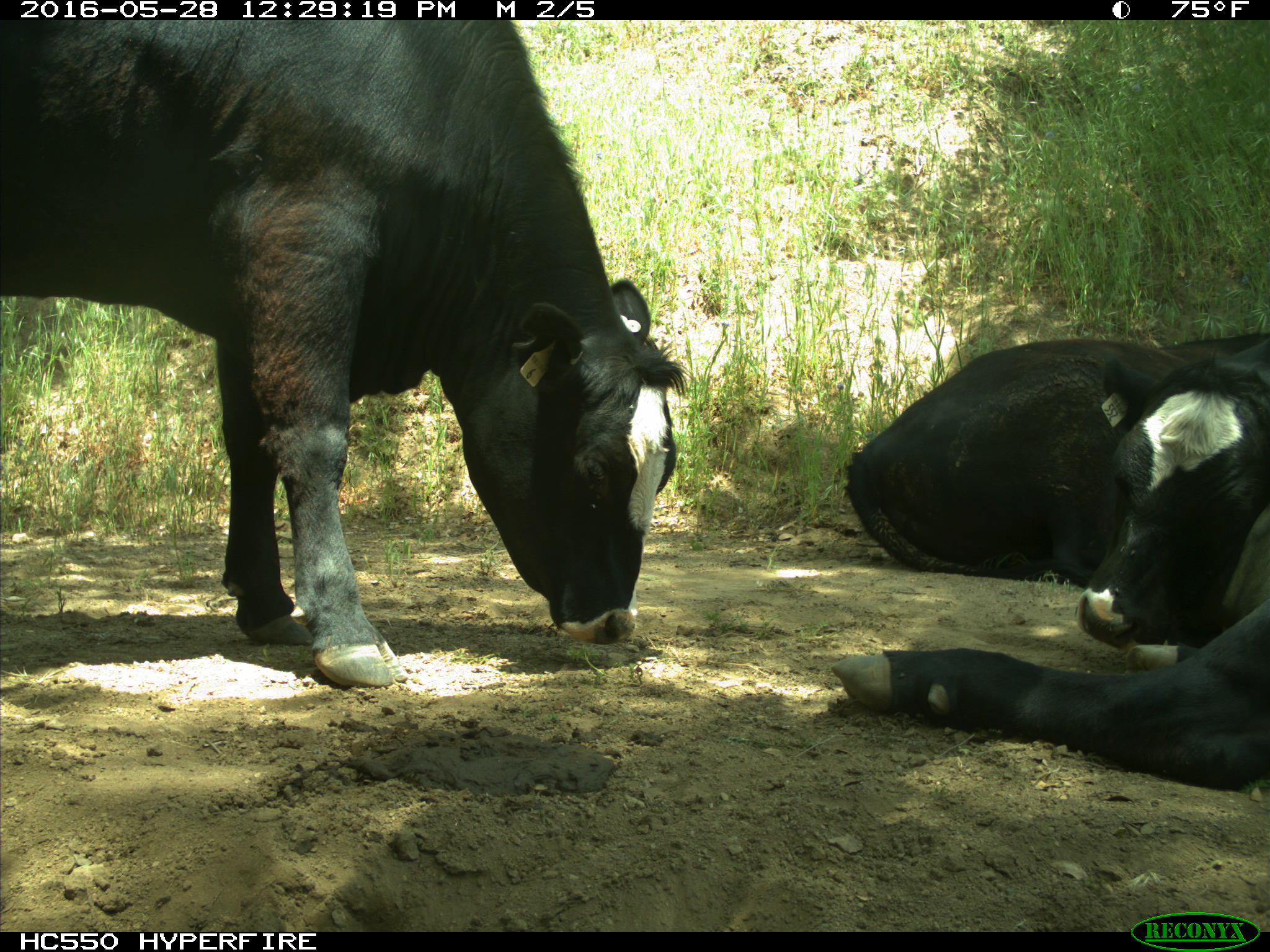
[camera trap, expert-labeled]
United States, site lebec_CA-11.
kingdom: Animalia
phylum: Chordata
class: Mammalia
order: Artiodactyla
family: Bovidae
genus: Bos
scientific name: Bos taurus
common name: domestic cow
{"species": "Bos taurus (domestic cow)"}